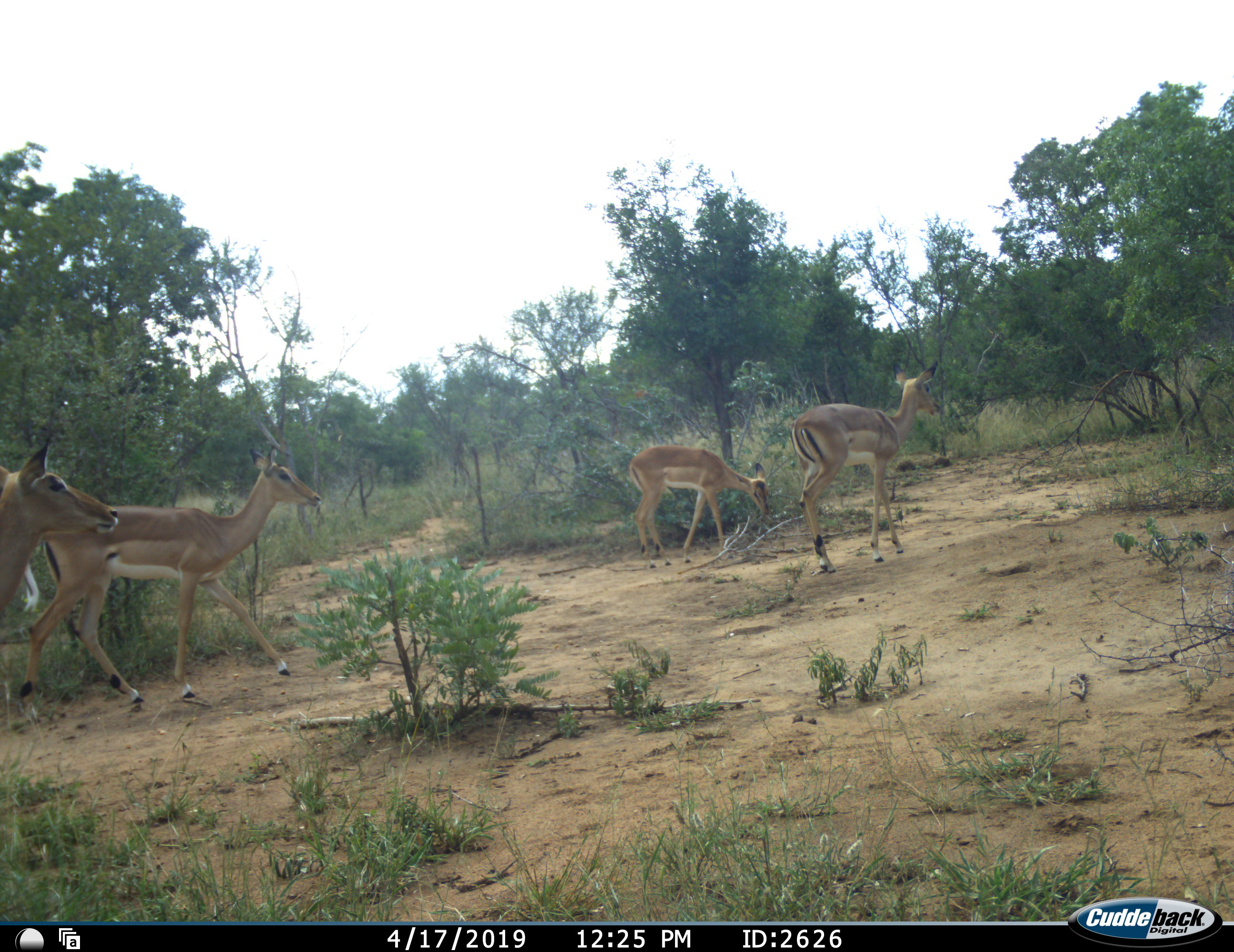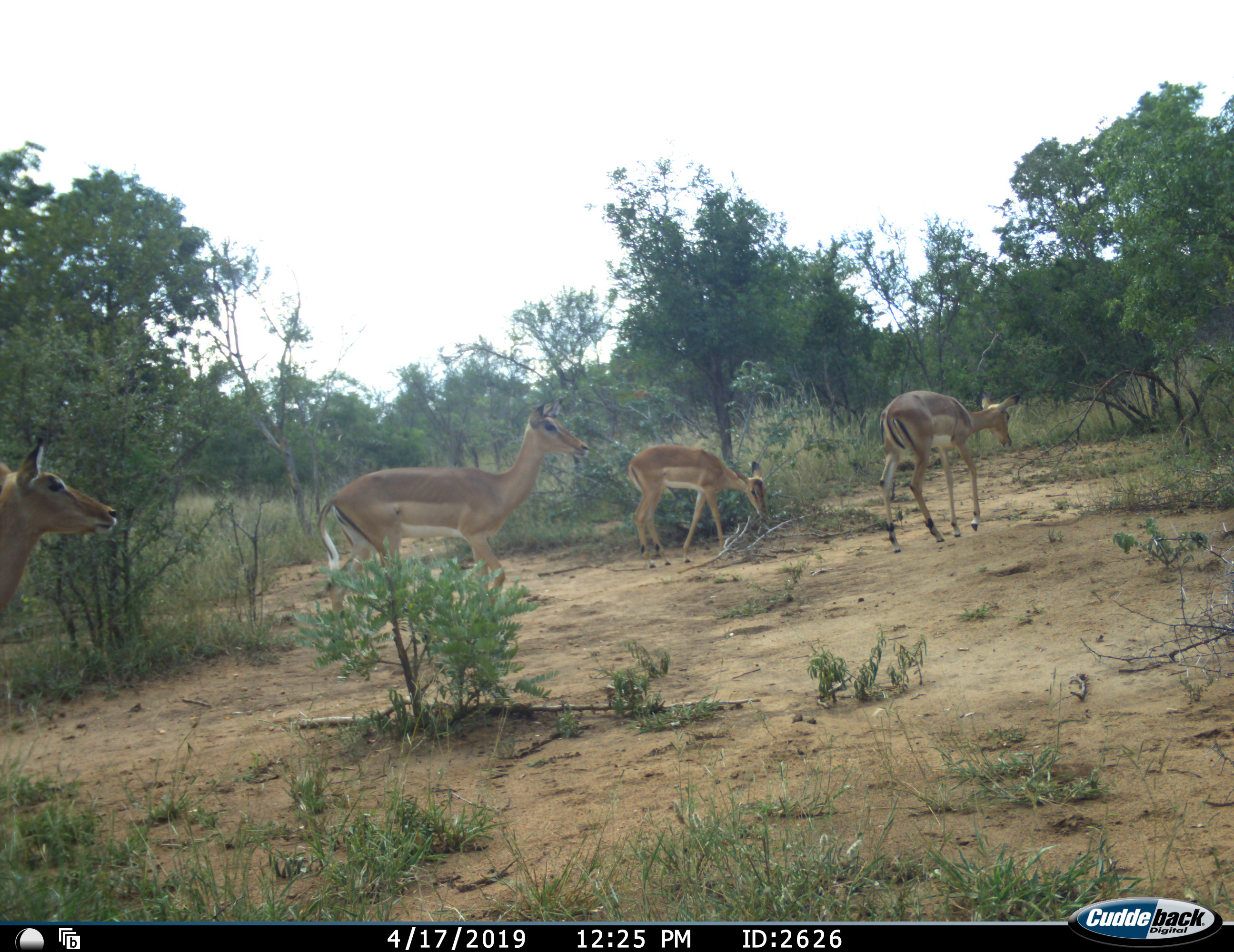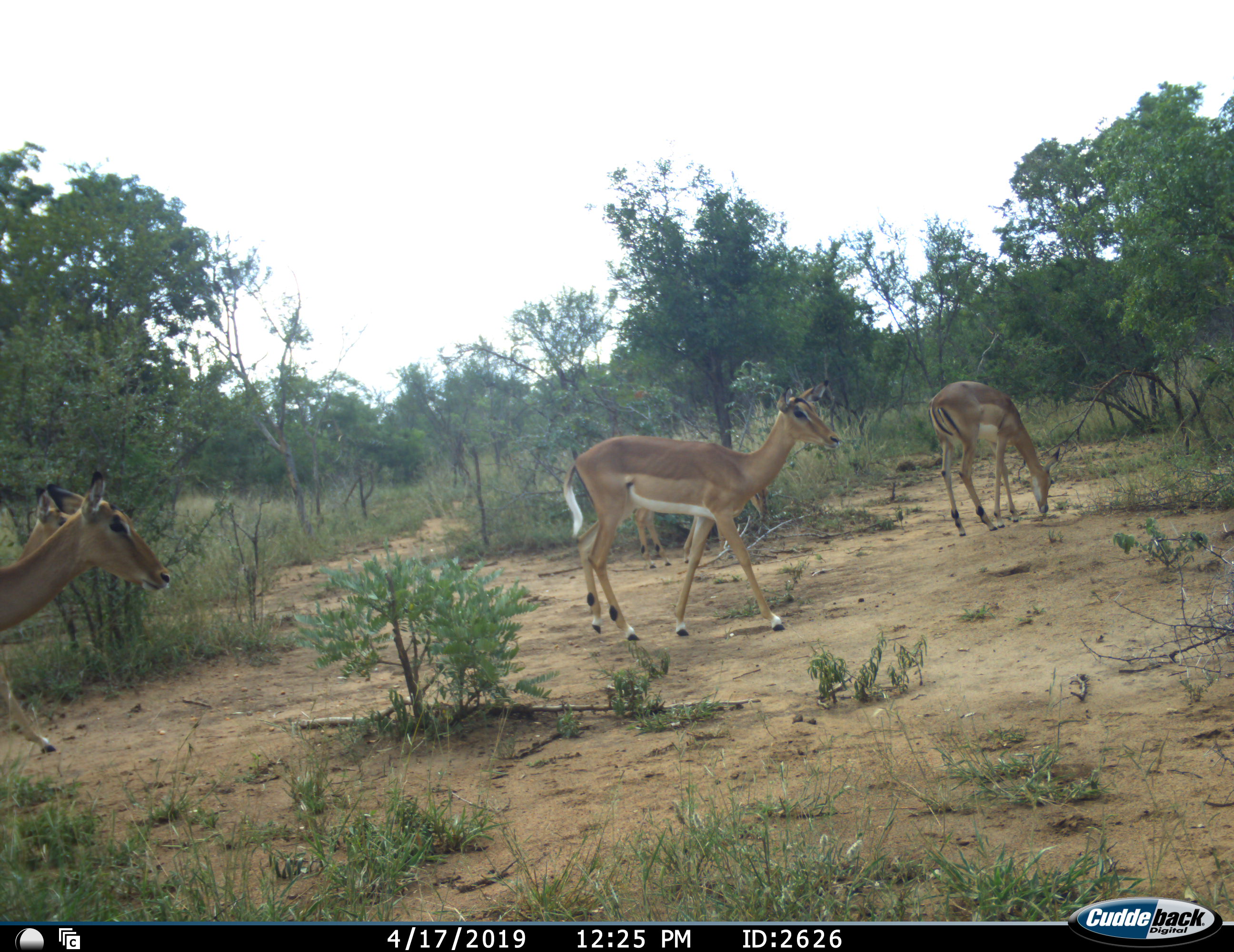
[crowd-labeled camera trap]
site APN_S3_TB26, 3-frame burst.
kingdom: Animalia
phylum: Chordata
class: Mammalia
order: Artiodactyla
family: Bovidae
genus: Aepyceros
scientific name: Aepyceros melampus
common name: impala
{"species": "impala (Aepyceros melampus)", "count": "4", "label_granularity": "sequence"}